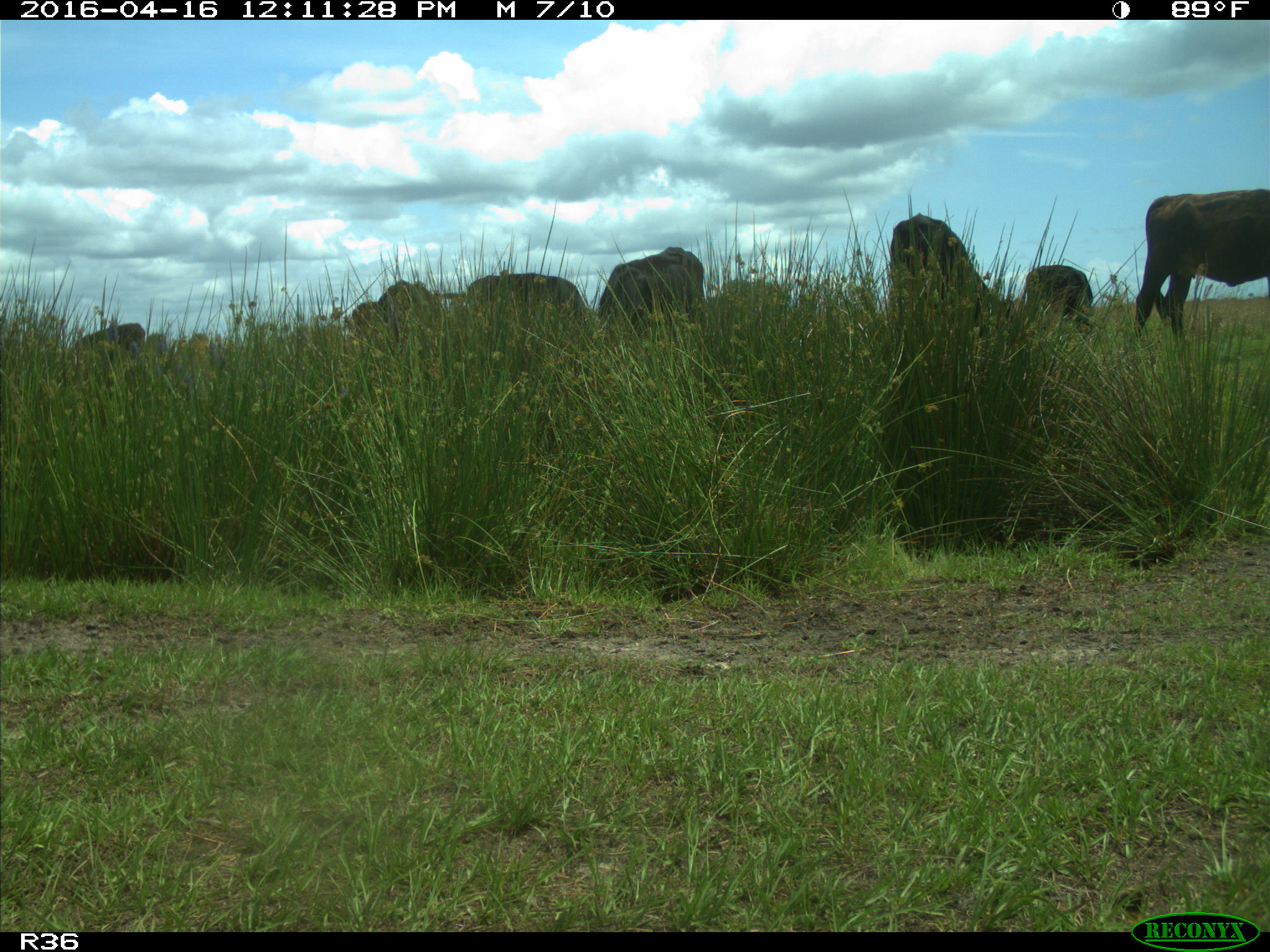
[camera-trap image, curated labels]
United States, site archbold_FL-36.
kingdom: Animalia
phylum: Chordata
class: Mammalia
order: Artiodactyla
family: Bovidae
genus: Bos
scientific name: Bos taurus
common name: domestic cow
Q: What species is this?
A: Bos taurus (domestic cow).